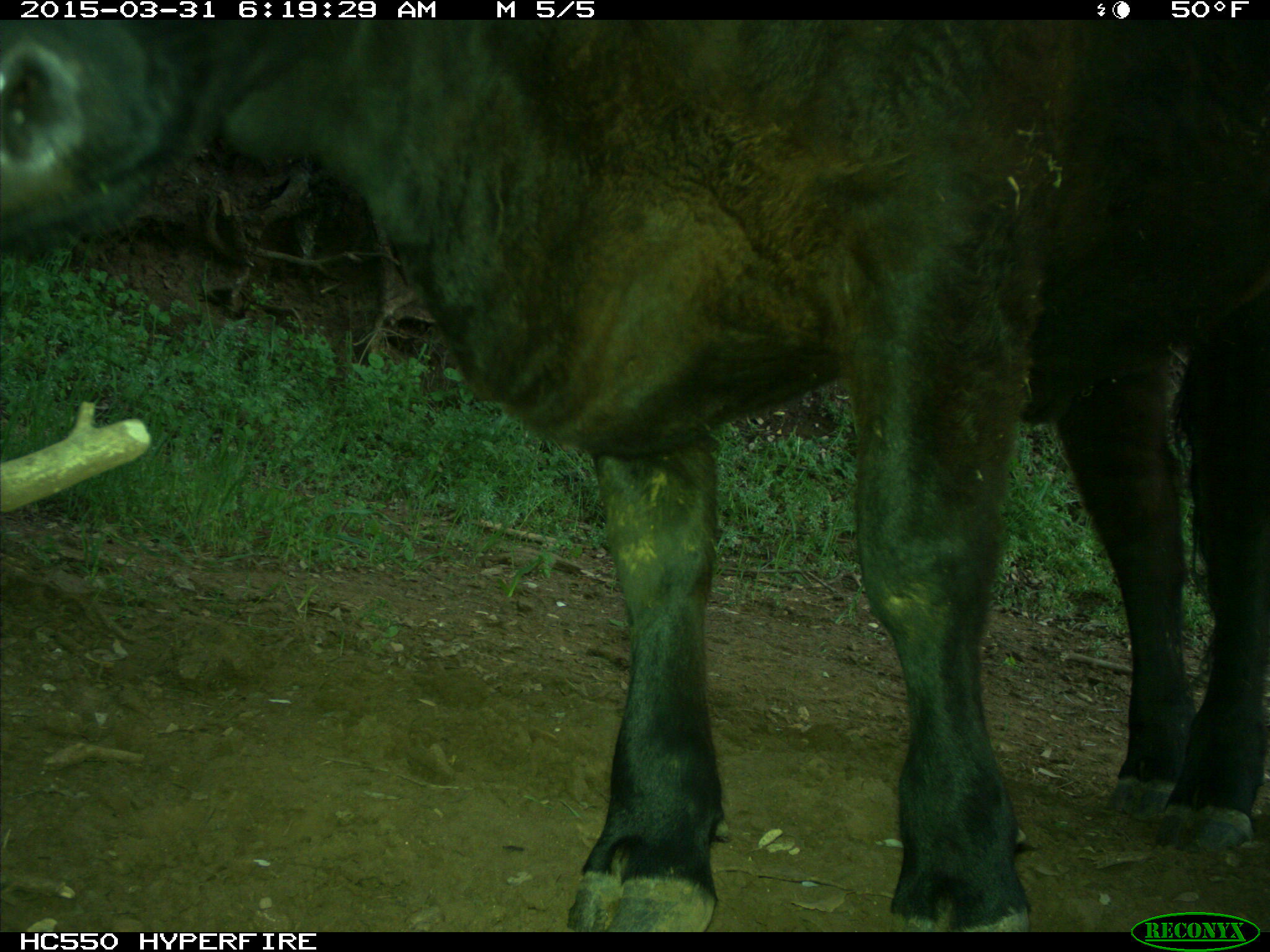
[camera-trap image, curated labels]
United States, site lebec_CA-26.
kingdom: Animalia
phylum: Chordata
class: Mammalia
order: Artiodactyla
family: Bovidae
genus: Bos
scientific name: Bos taurus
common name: domestic cow